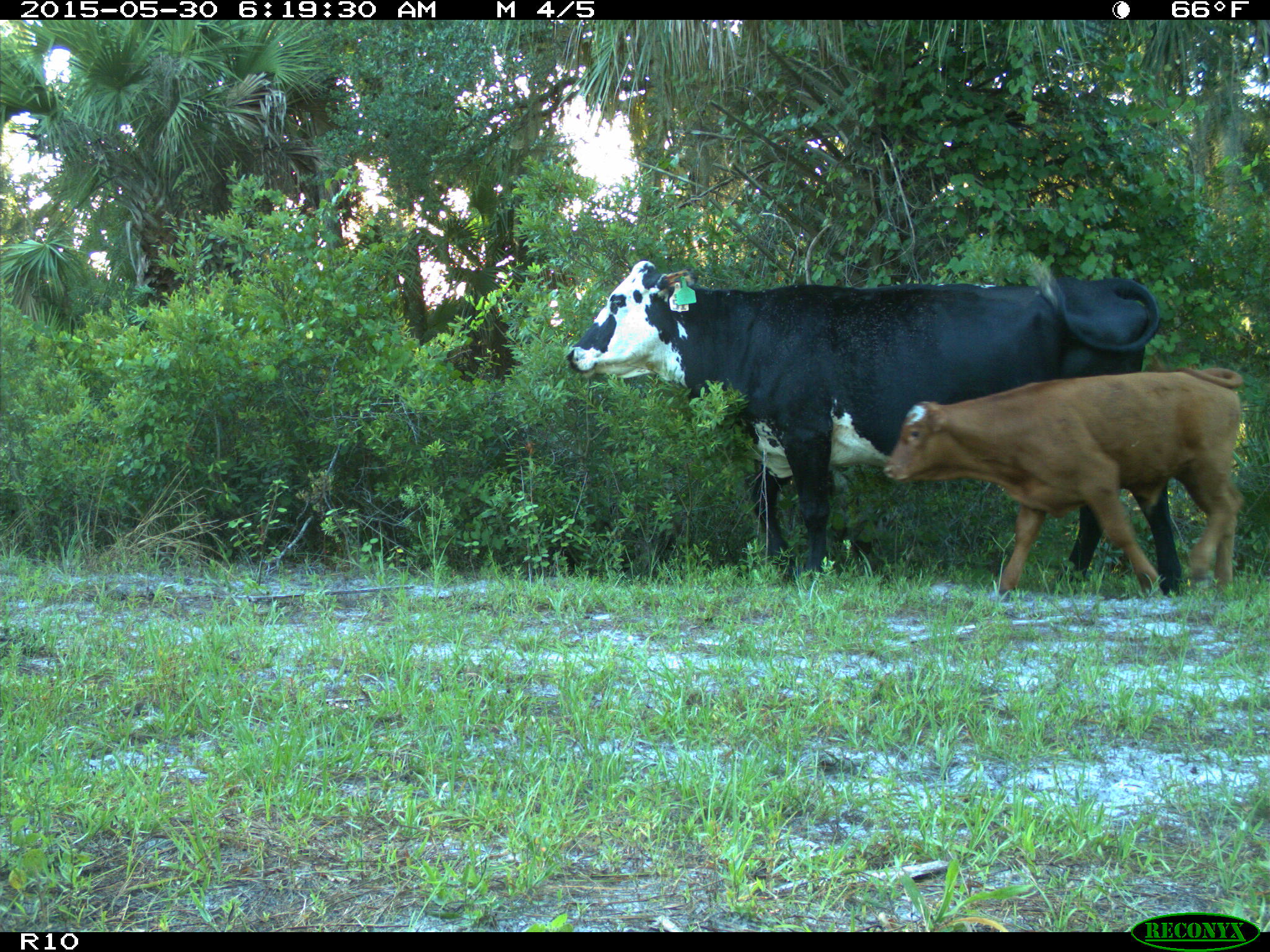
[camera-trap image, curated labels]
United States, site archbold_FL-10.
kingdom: Animalia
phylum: Chordata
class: Mammalia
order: Artiodactyla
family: Bovidae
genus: Bos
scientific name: Bos taurus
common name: domestic cow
Bos taurus (domestic cow).